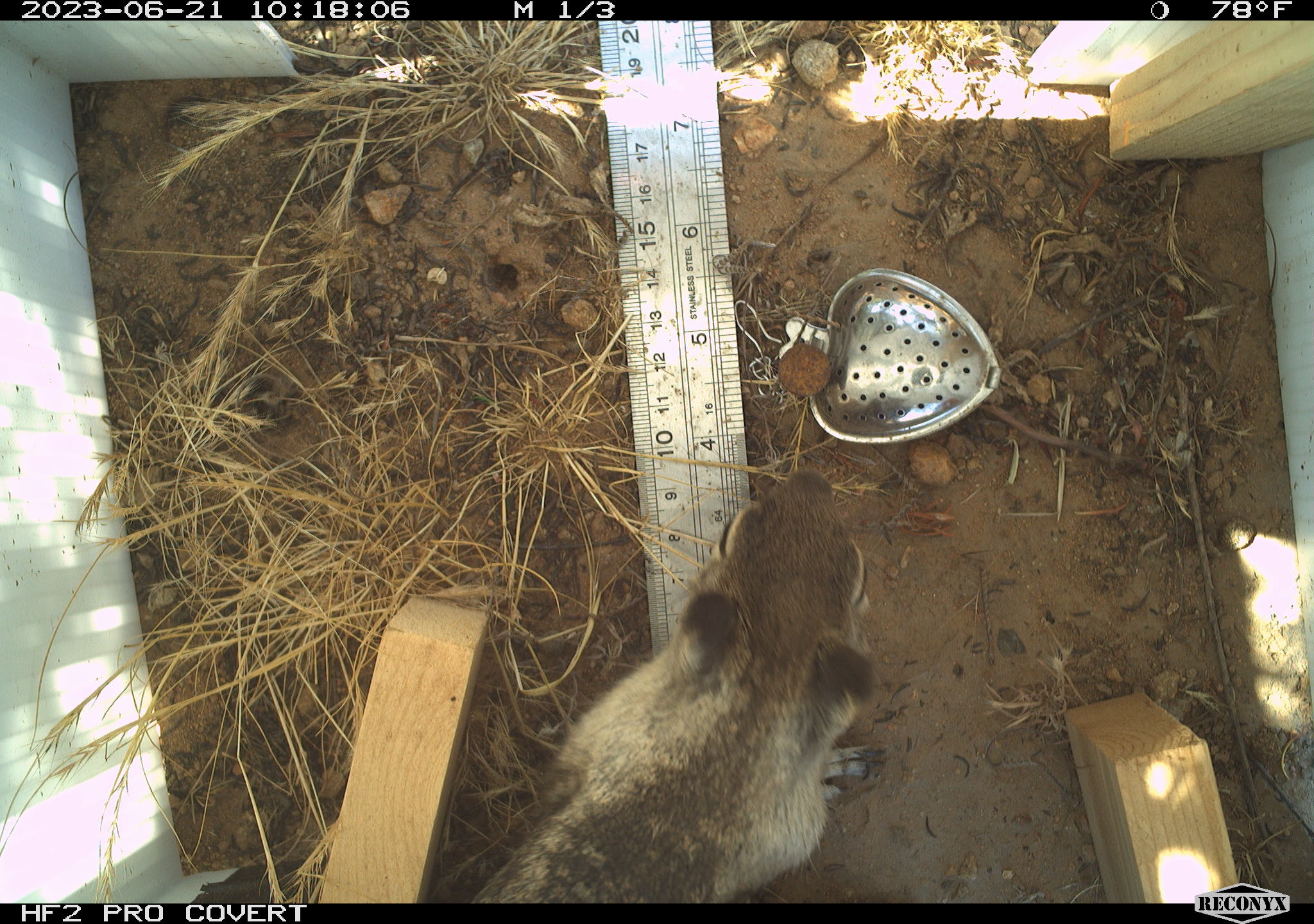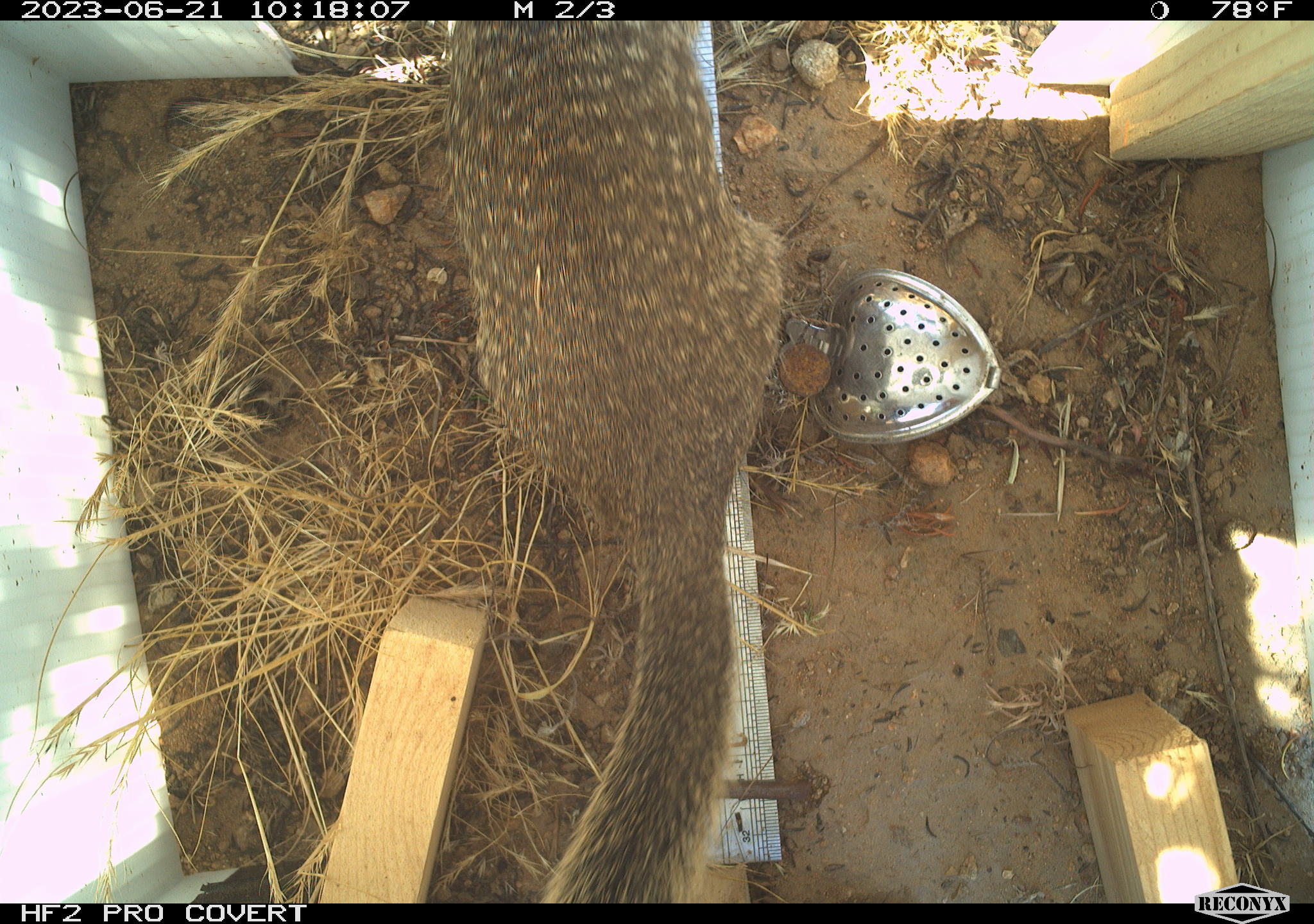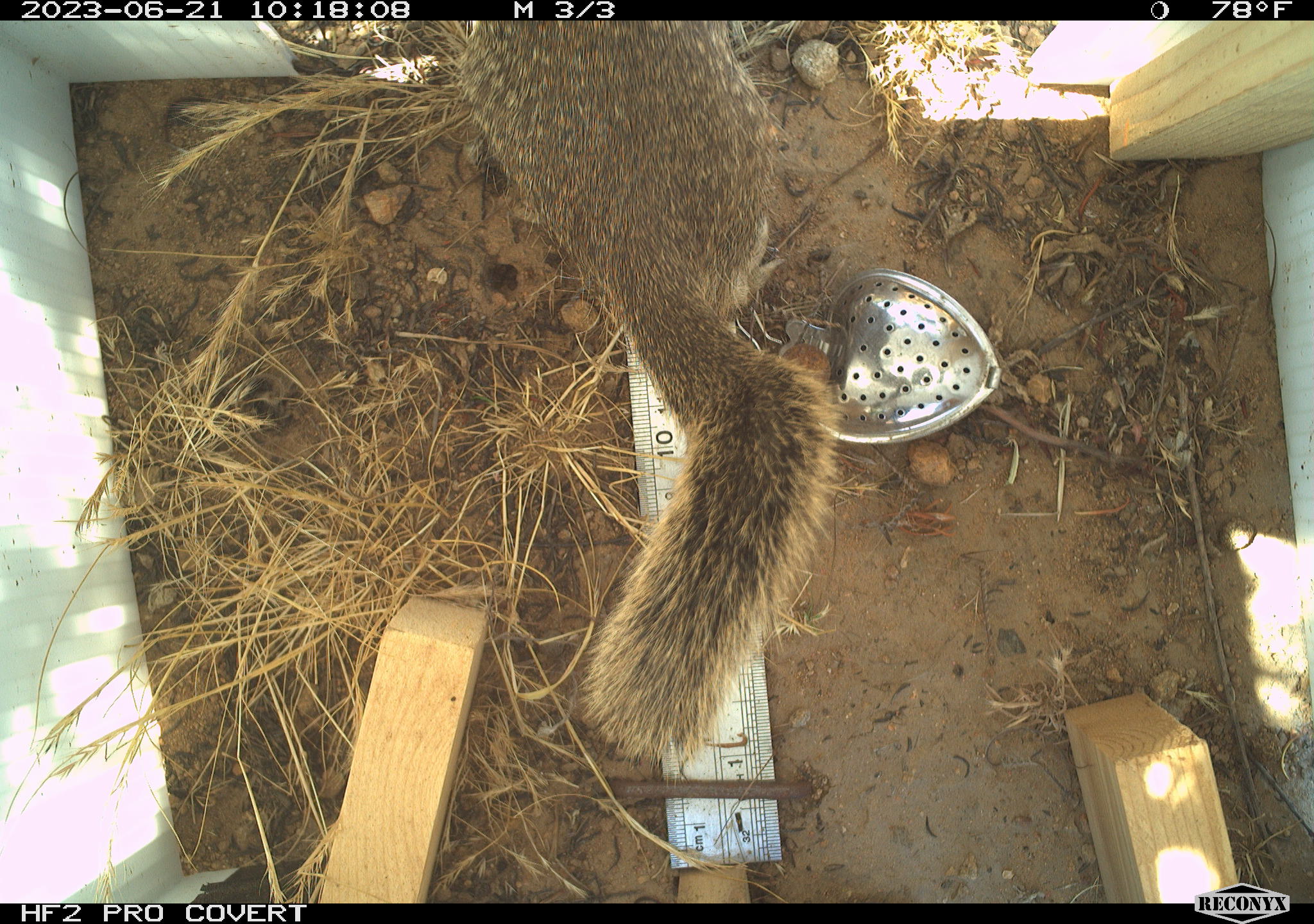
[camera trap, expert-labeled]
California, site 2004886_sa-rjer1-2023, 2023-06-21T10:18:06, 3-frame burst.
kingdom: Animalia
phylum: Chordata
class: Mammalia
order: Rodentia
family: Sciuridae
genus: Otospermophilus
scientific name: Otospermophilus beecheyi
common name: california ground squirrel